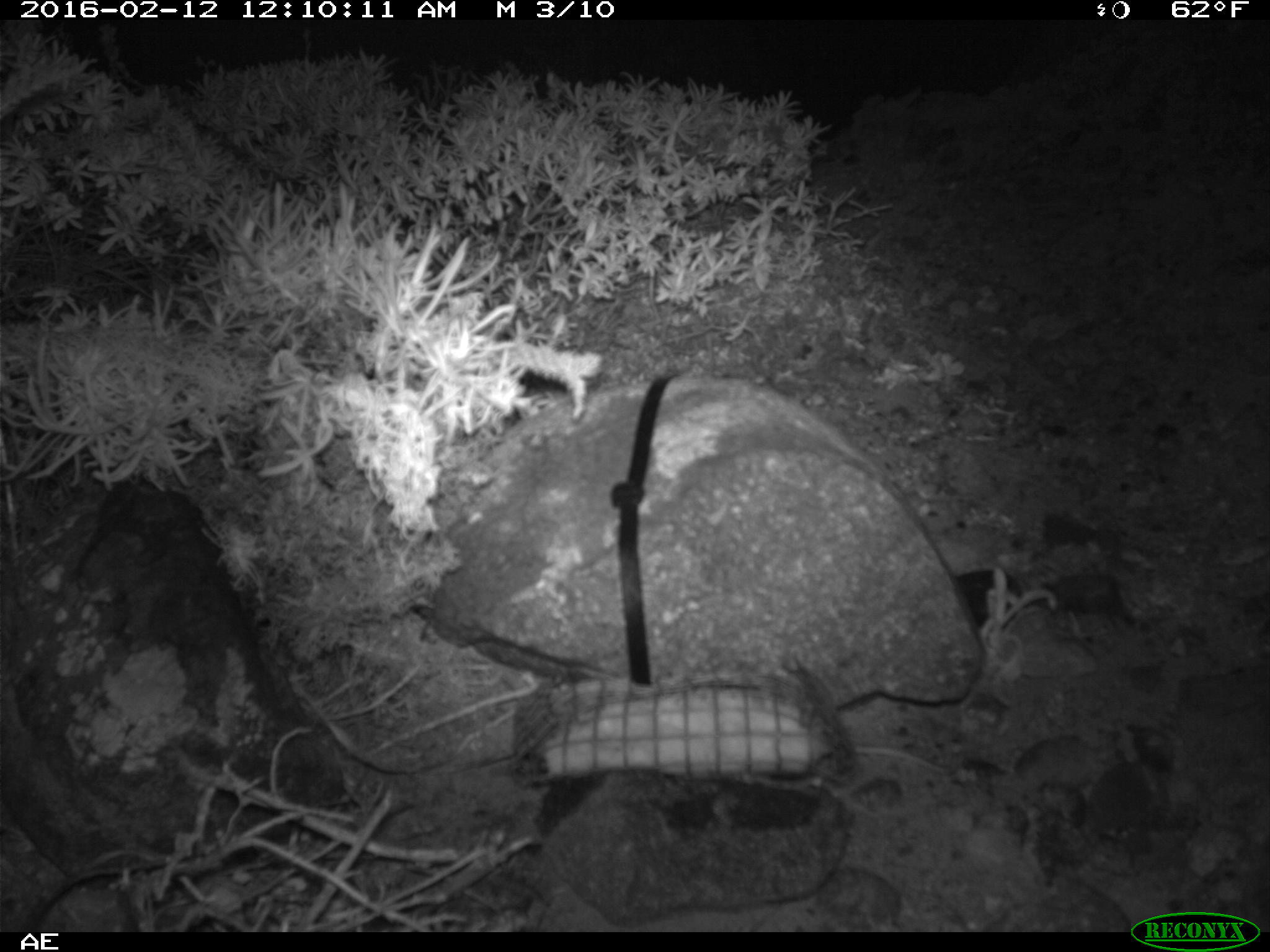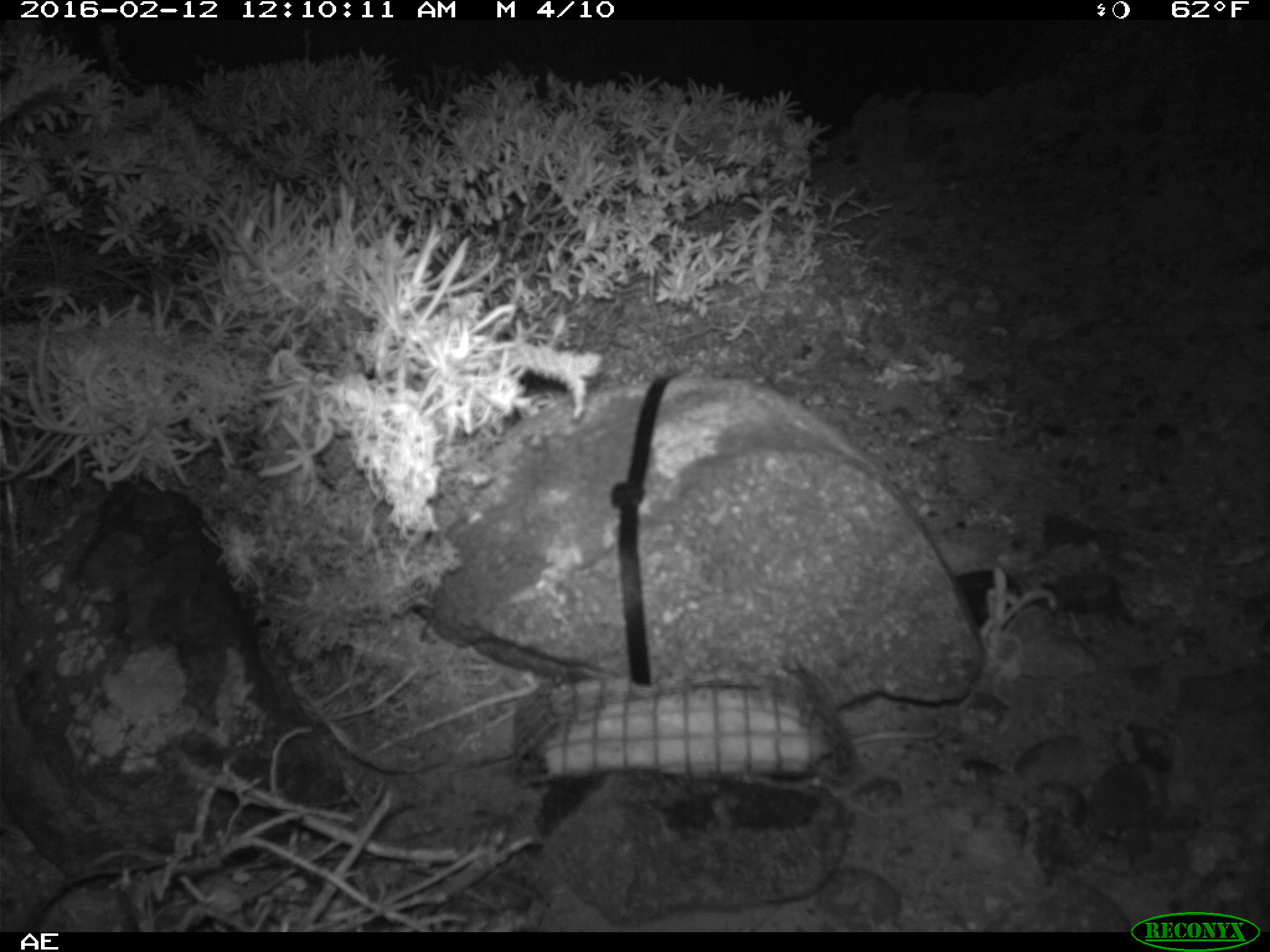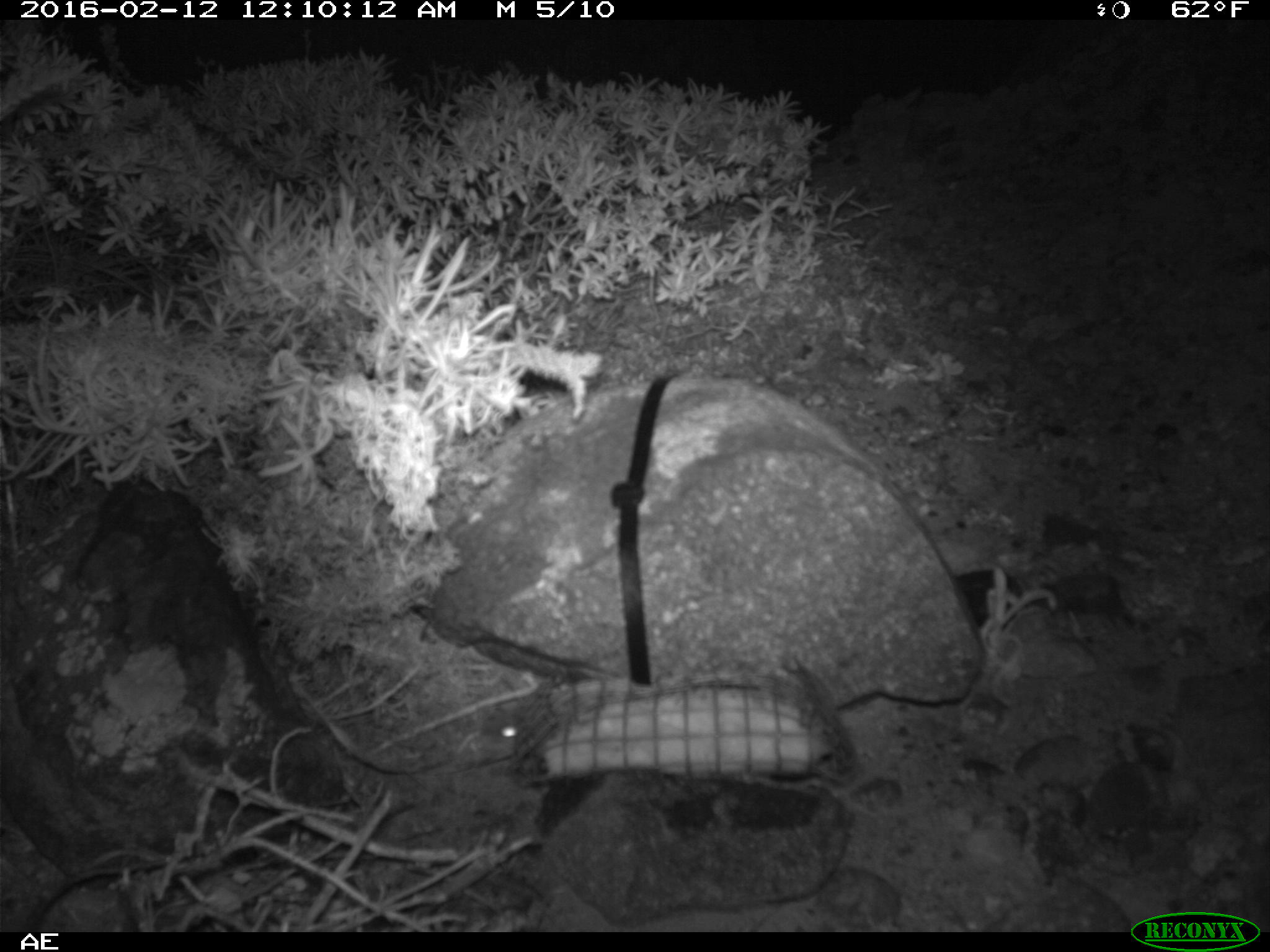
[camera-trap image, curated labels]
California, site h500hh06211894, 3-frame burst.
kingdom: Animalia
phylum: Chordata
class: Mammalia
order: Rodentia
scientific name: Rodentia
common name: rodent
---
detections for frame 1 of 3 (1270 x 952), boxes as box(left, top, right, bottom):
rodent: box(845, 741, 950, 774)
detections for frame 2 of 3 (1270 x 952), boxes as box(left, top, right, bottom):
rodent: box(851, 715, 944, 745)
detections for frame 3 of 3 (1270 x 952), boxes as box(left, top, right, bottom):
rodent: box(483, 709, 517, 754)